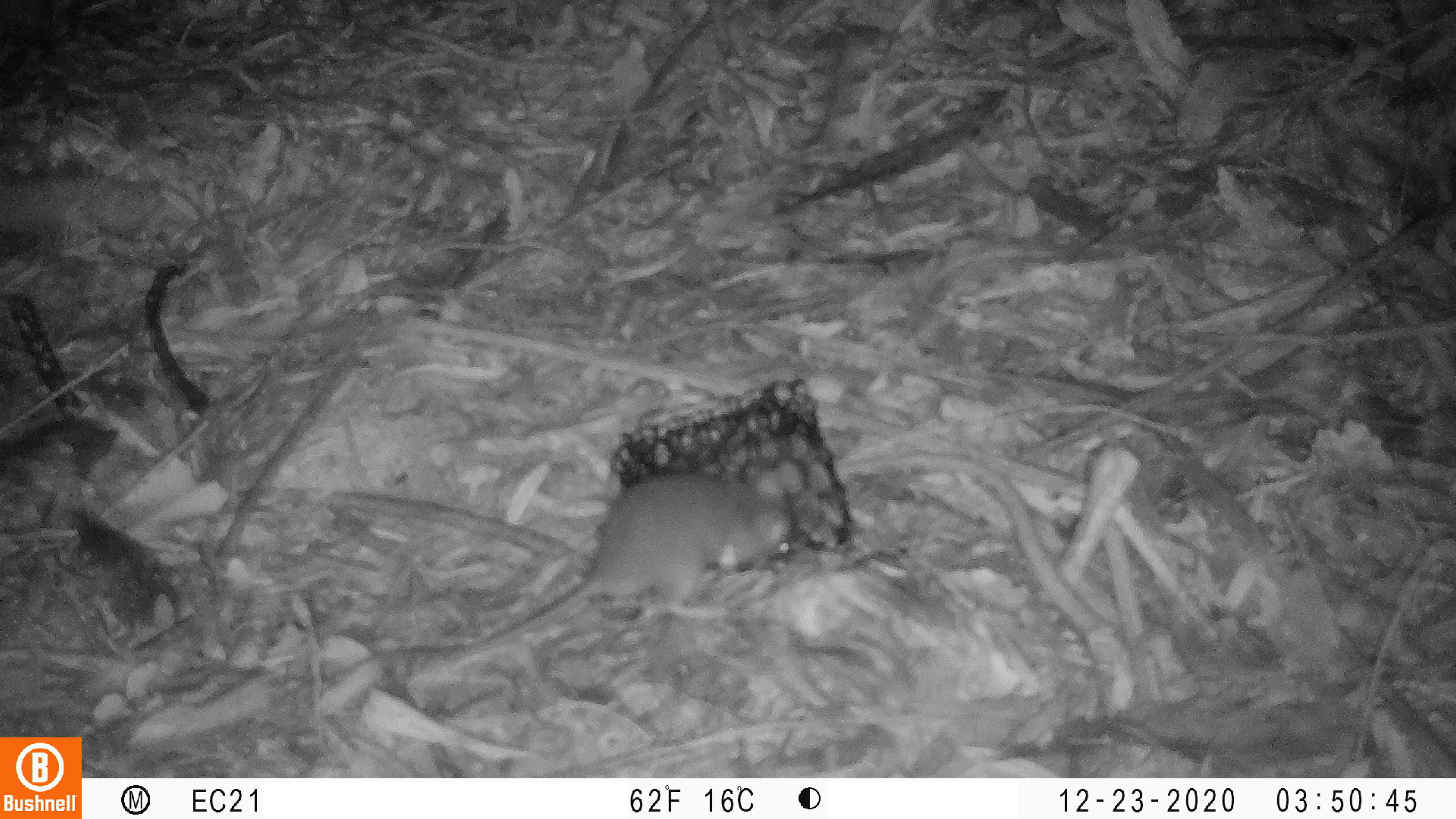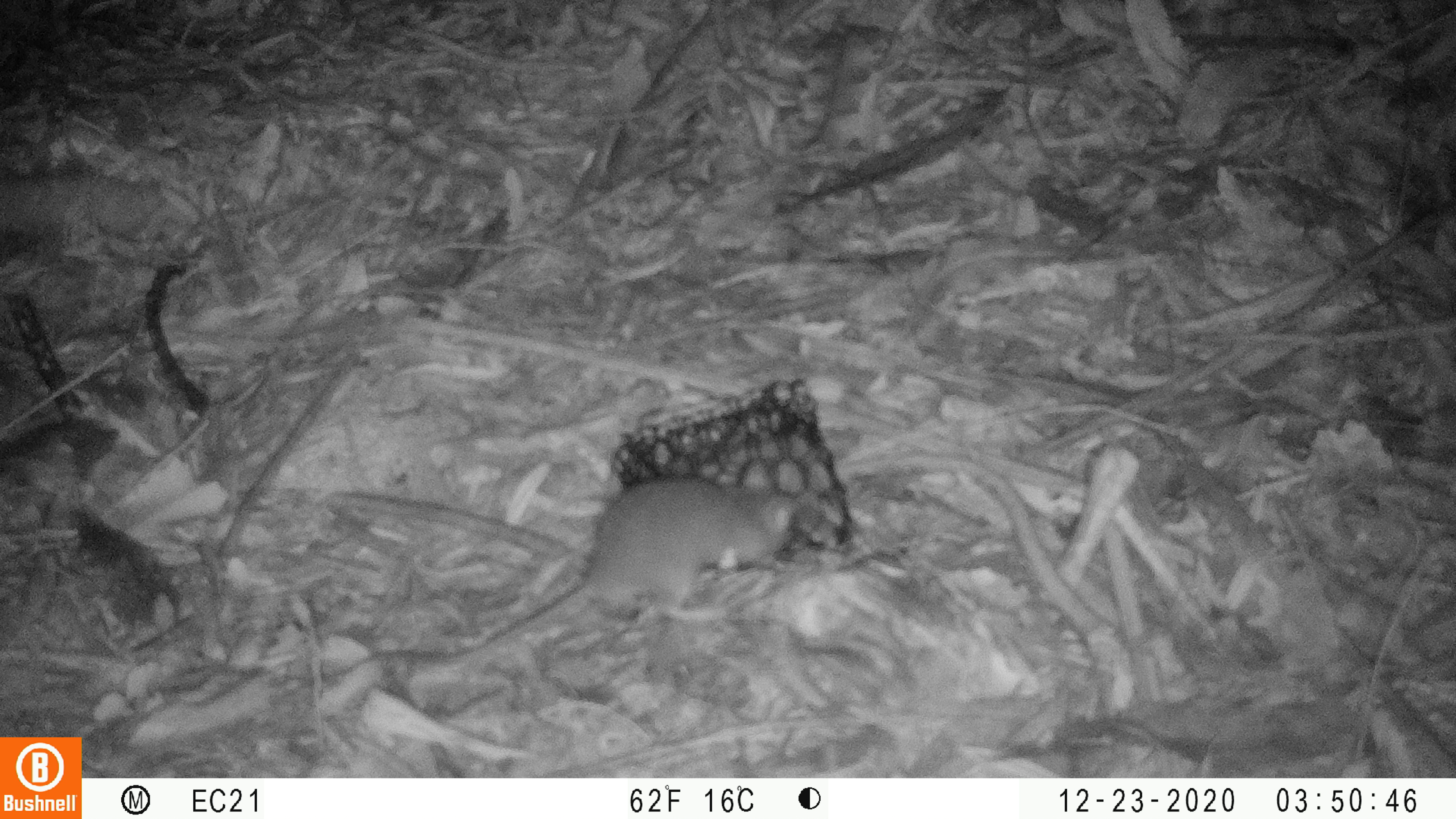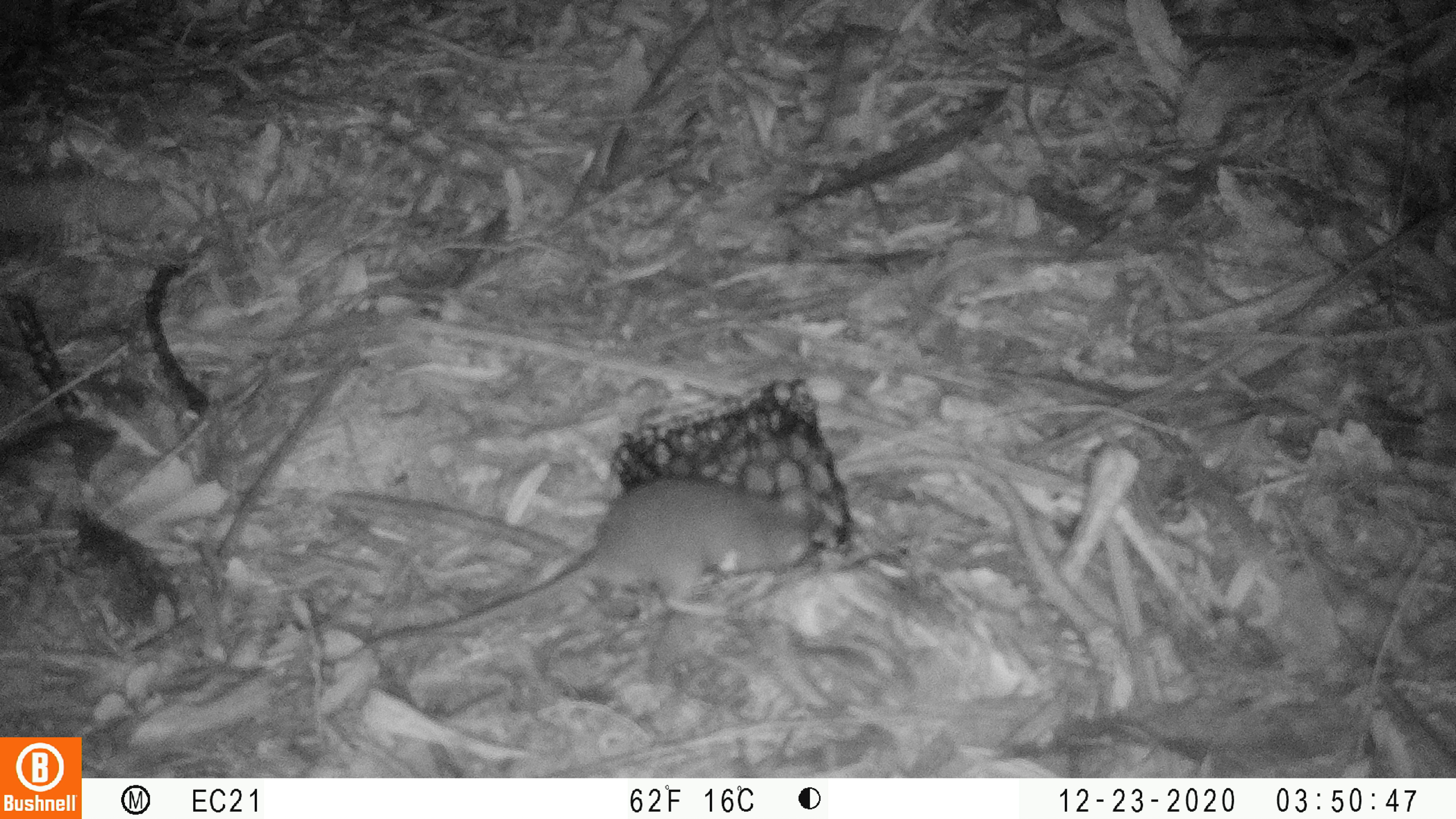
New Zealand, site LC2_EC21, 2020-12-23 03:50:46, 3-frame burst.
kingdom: Animalia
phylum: Chordata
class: Mammalia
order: Rodentia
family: Muridae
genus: Rattus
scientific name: Rattus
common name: rat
Rat (Rattus).